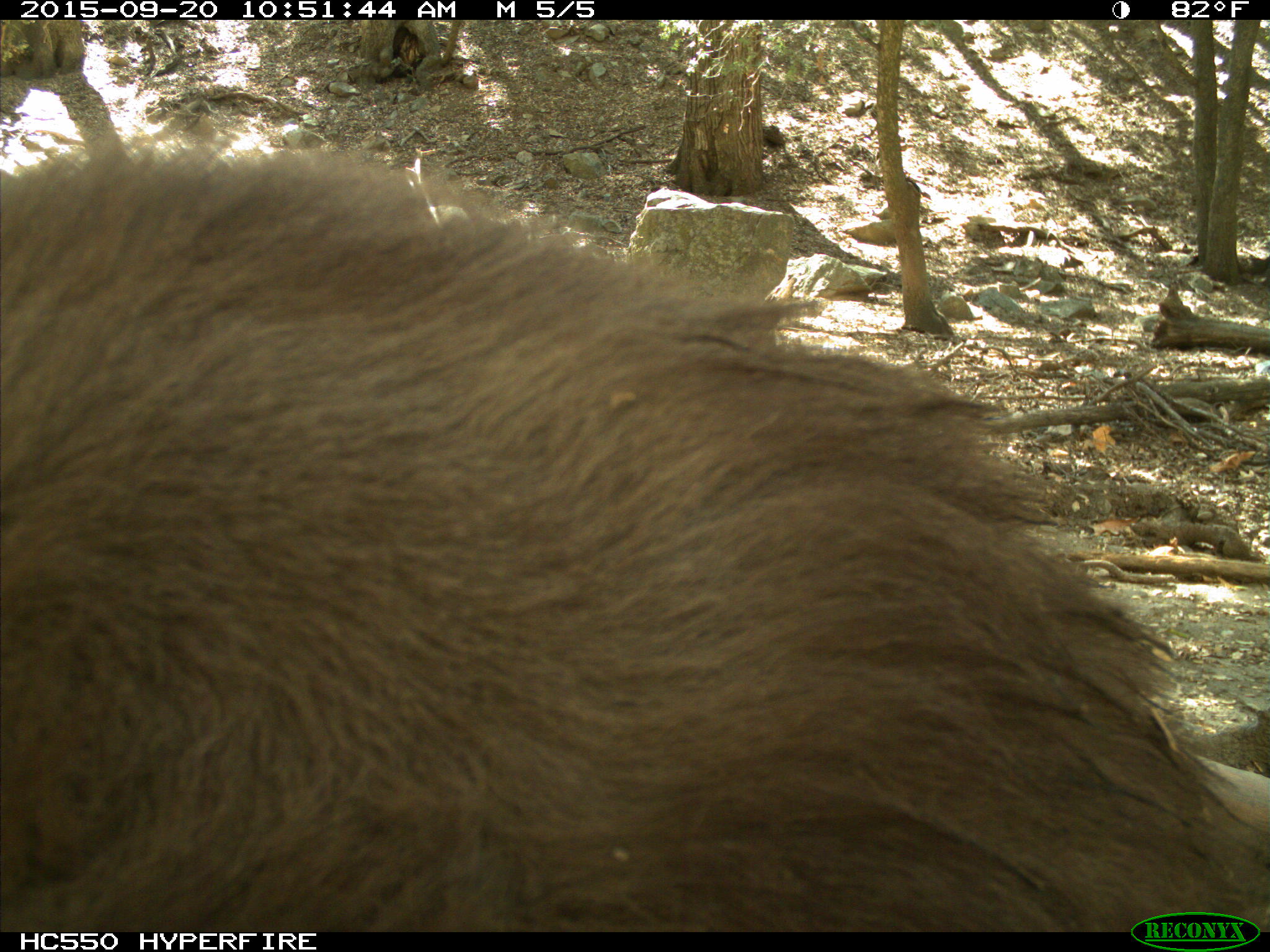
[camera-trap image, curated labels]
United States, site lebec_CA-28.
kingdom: Animalia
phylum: Chordata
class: Mammalia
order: Carnivora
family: Ursidae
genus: Ursus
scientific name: Ursus americanus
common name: american black bear